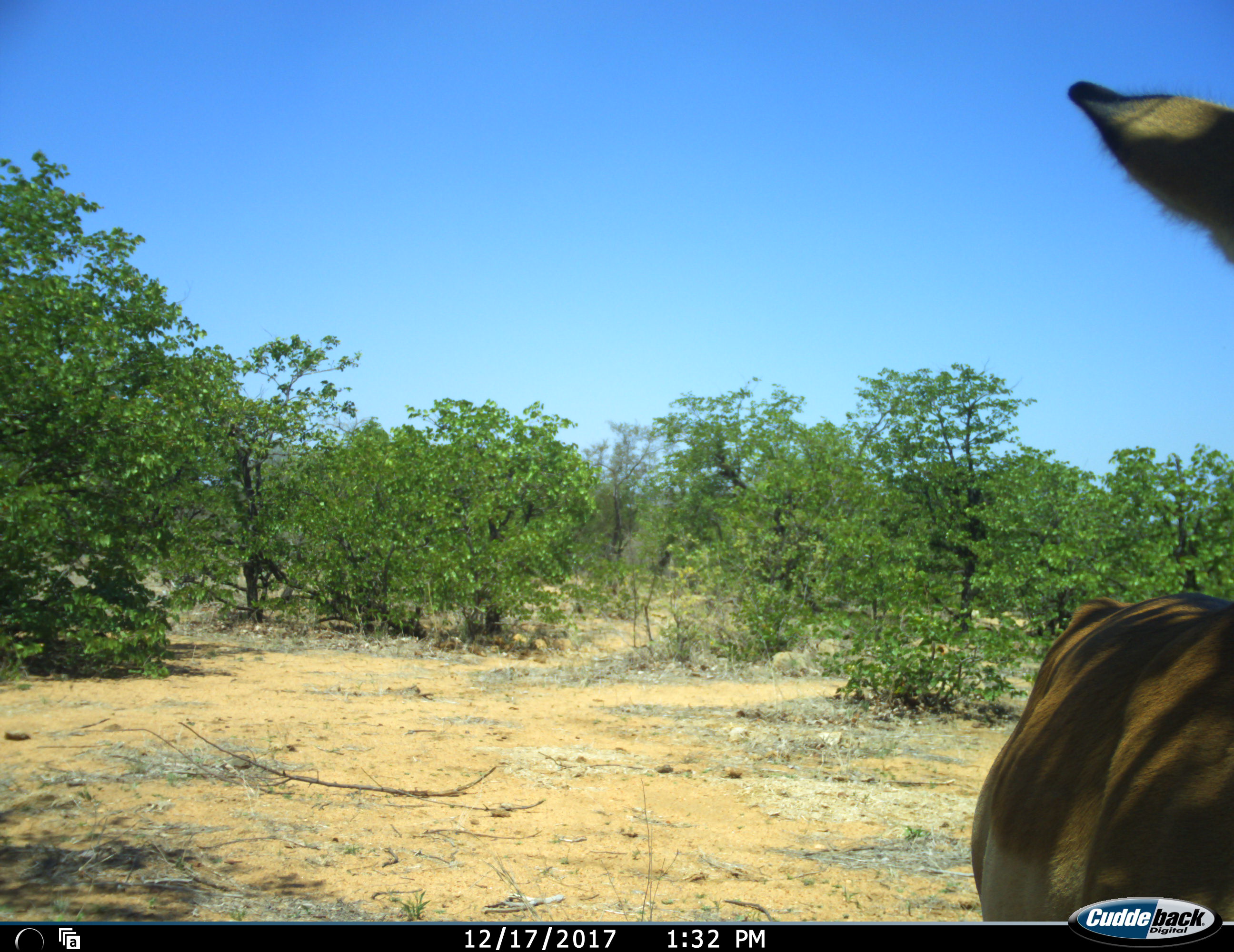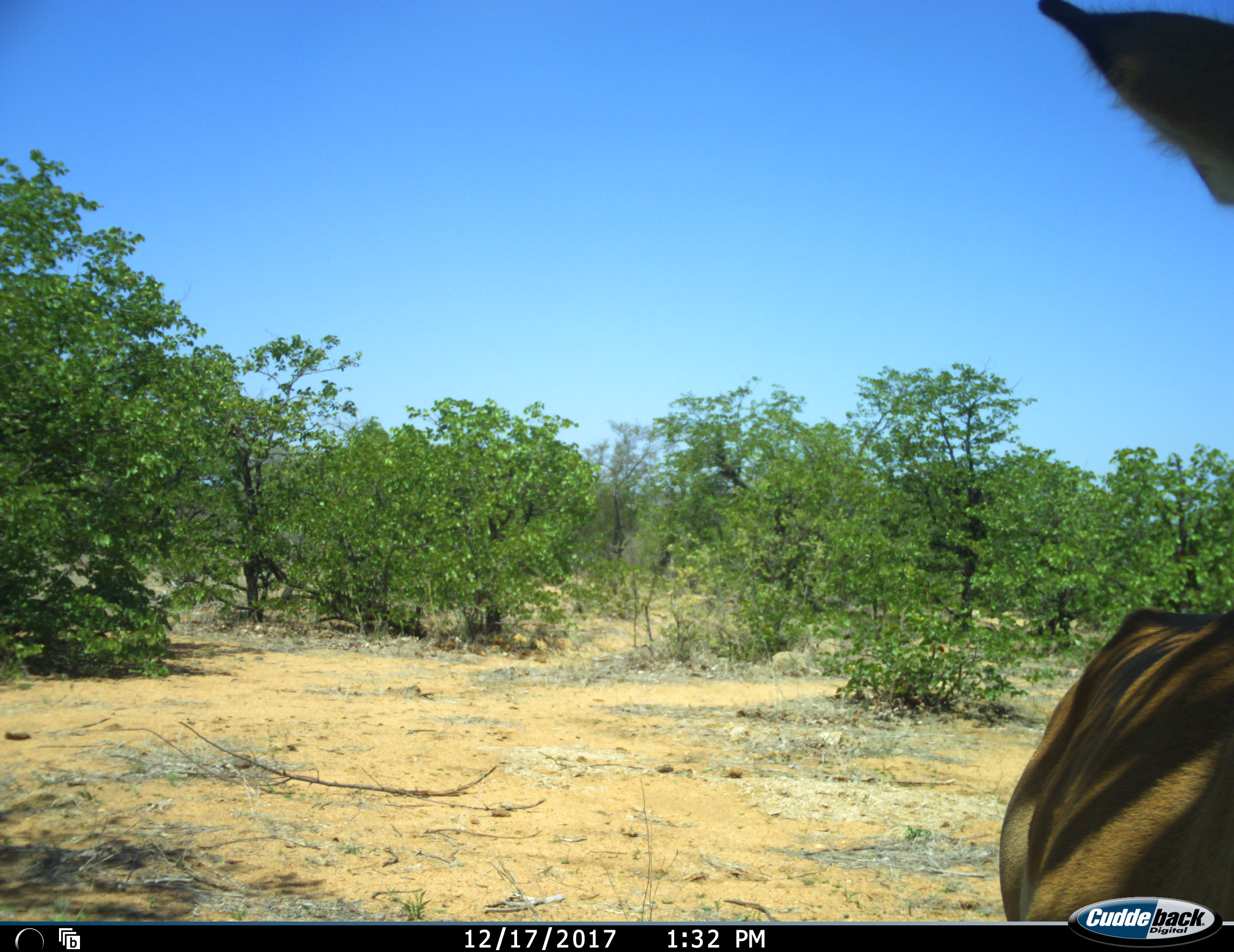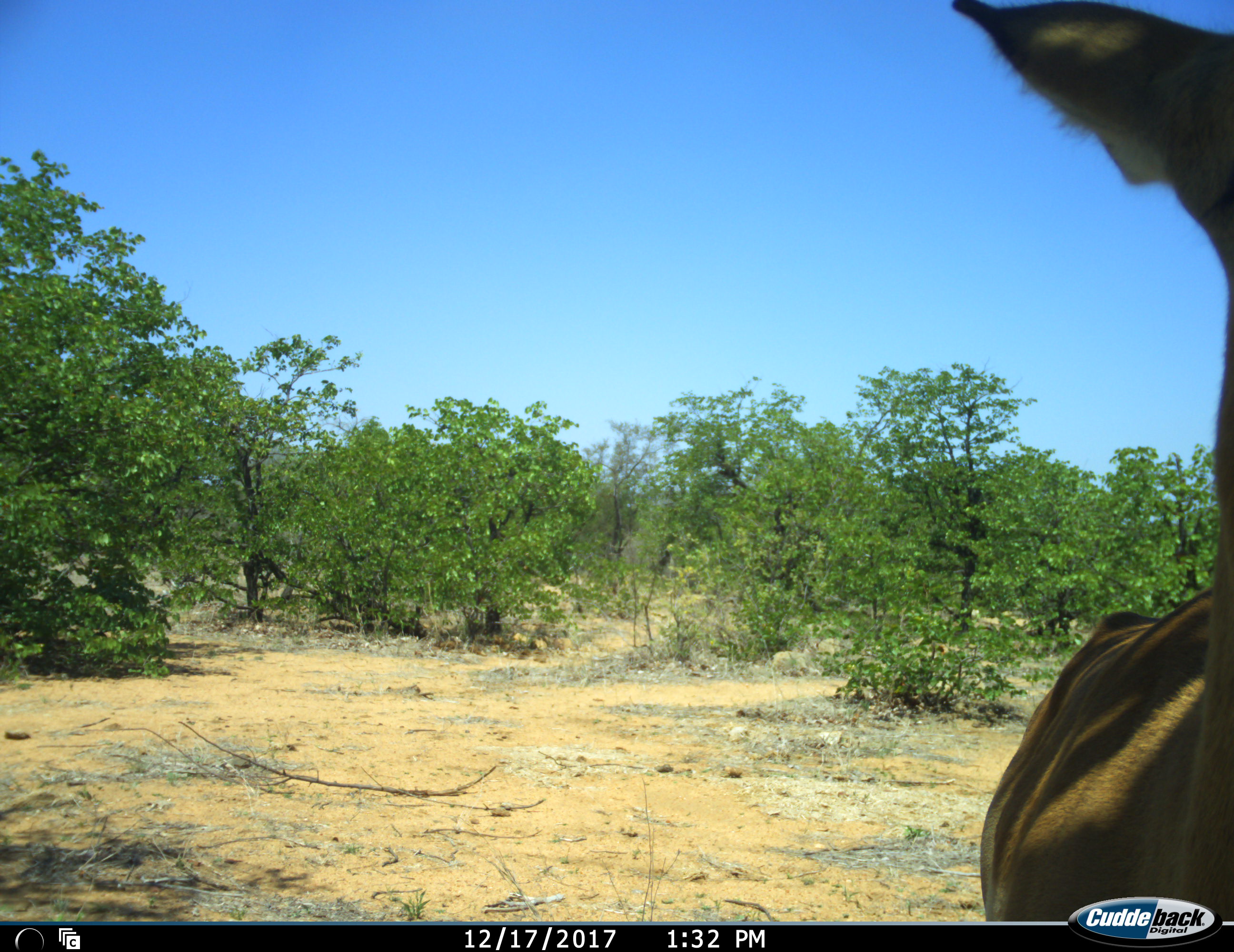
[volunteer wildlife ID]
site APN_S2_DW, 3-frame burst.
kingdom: Animalia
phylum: Chordata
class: Mammalia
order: Artiodactyla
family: Bovidae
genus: Aepyceros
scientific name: Aepyceros melampus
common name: impala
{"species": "impala (Aepyceros melampus)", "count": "1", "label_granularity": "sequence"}